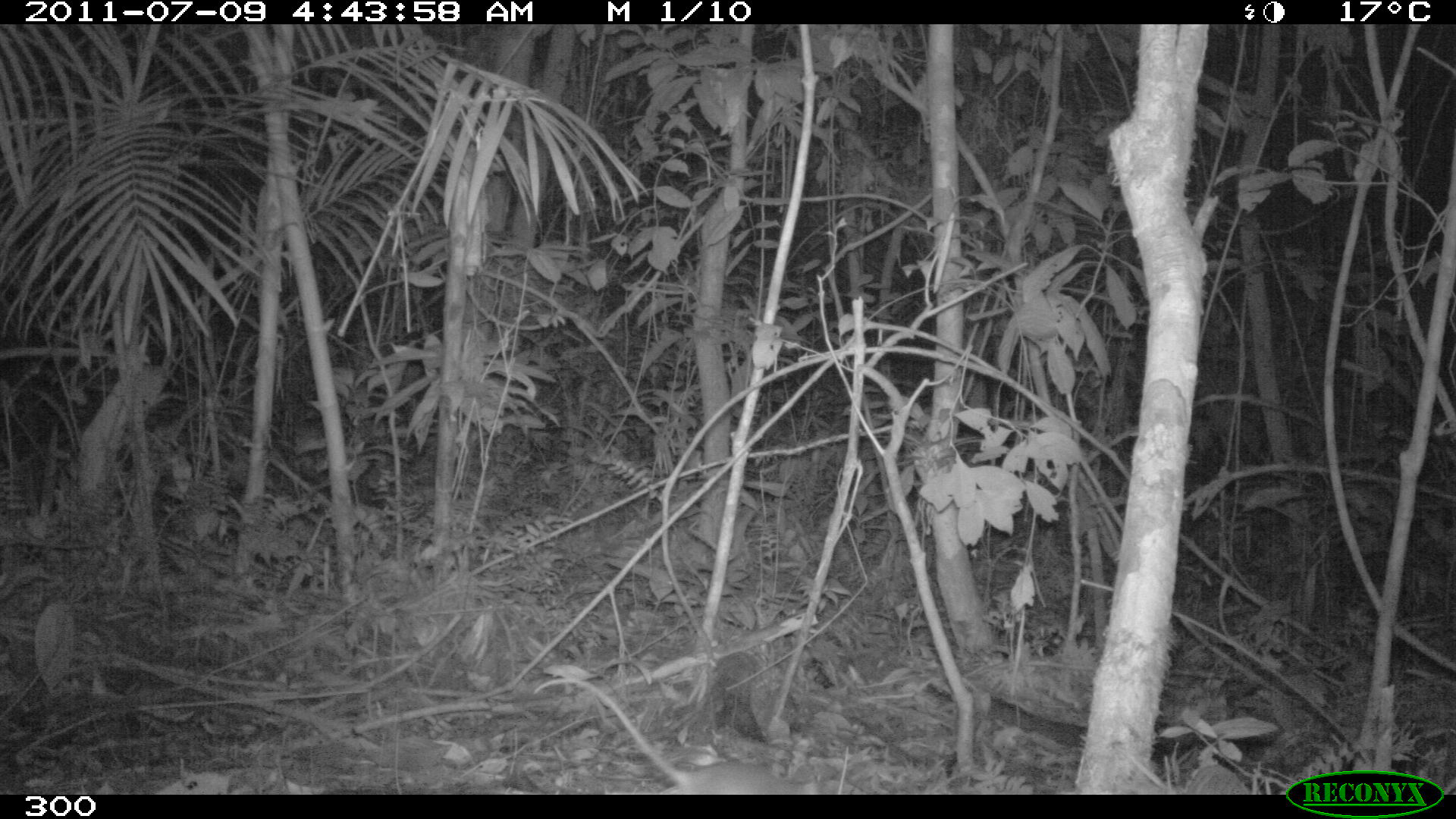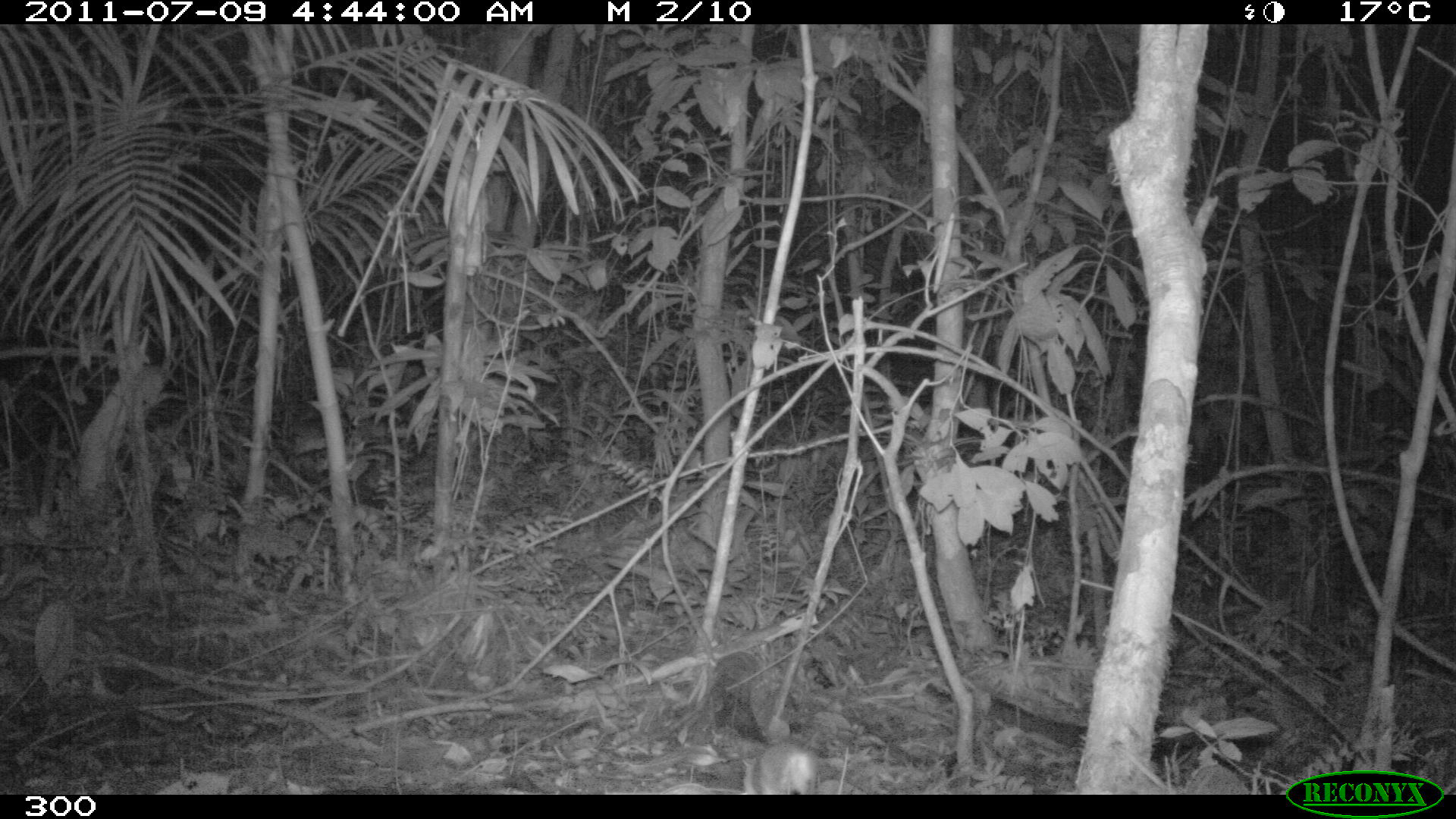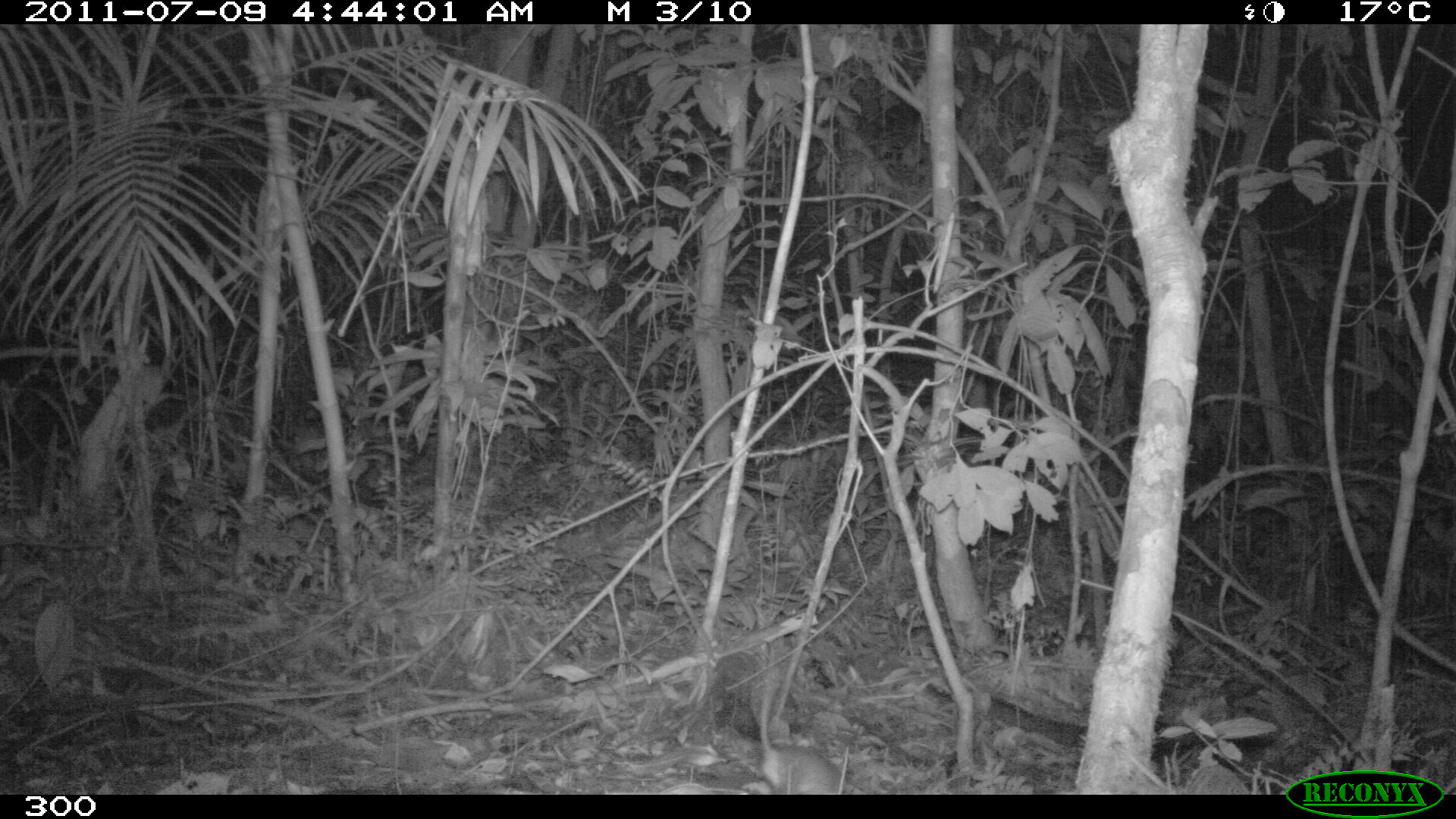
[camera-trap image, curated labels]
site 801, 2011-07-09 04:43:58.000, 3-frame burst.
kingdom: Animalia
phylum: Chordata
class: Mammalia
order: Rodentia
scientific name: Rodentia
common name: rodents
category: unknown rodent